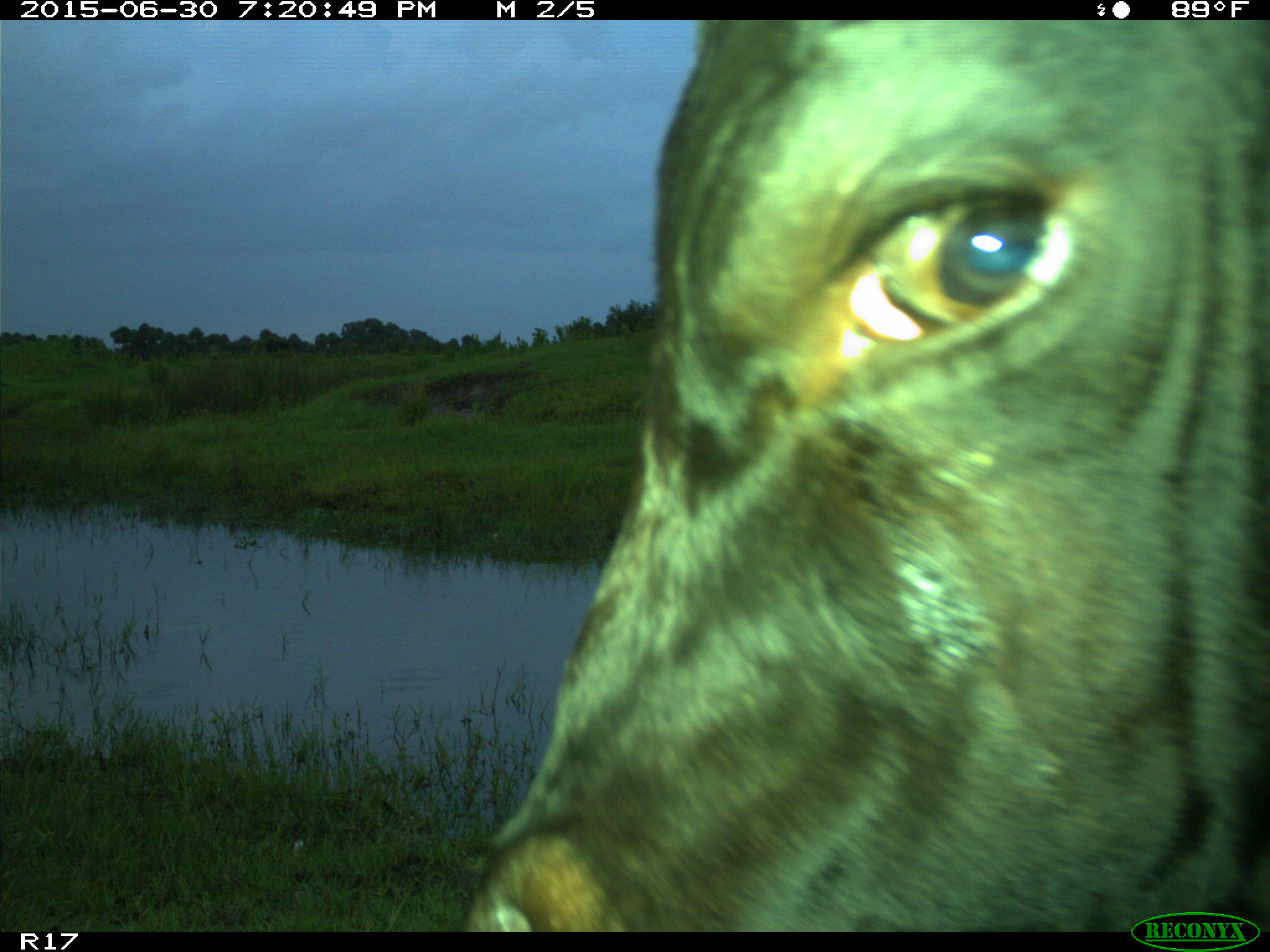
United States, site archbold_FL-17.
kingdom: Animalia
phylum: Chordata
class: Mammalia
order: Artiodactyla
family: Bovidae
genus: Bos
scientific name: Bos taurus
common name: domestic cow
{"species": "Bos taurus (domestic cow)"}